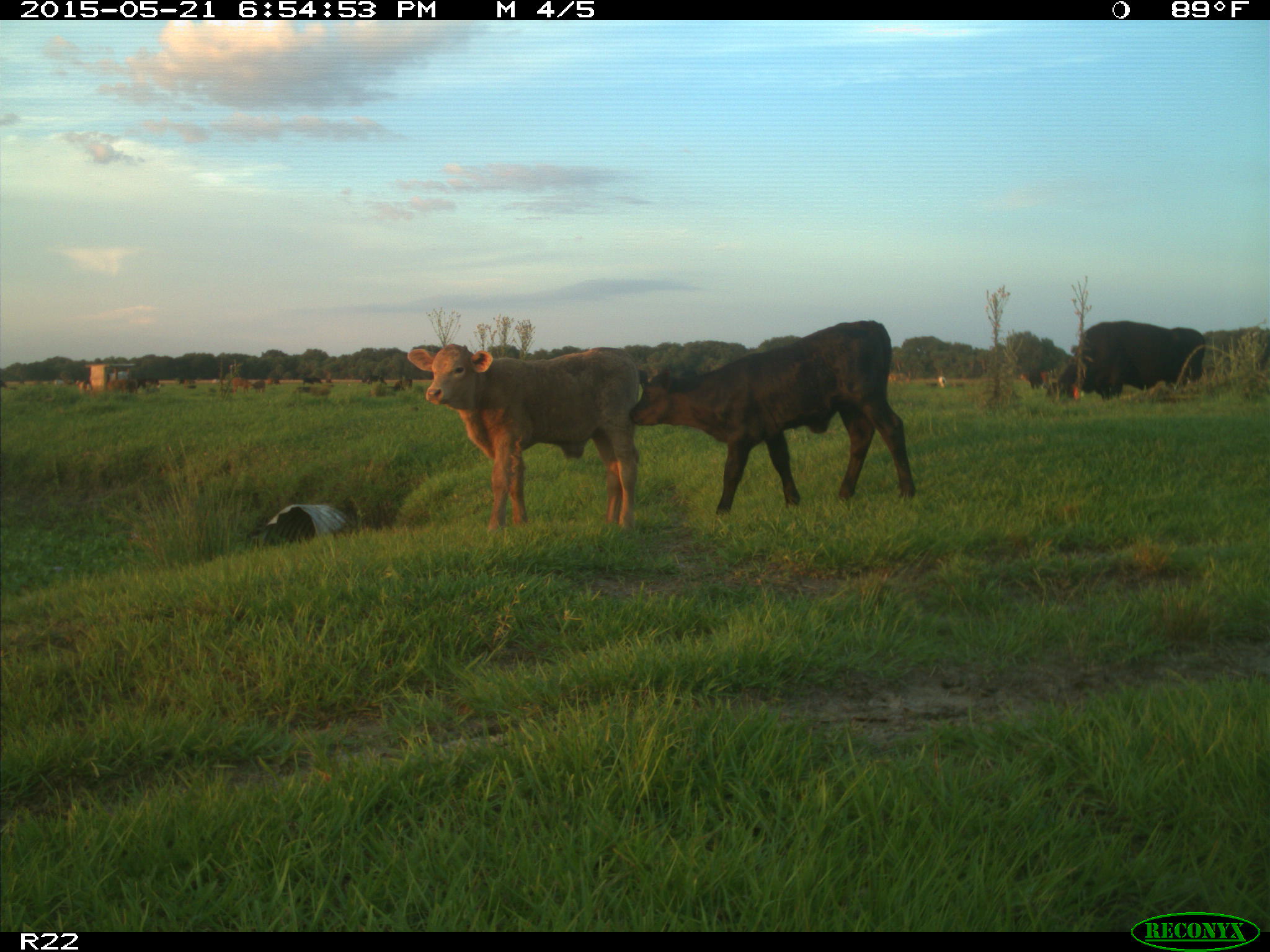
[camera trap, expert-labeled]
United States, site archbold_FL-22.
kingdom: Animalia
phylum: Chordata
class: Mammalia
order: Artiodactyla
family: Bovidae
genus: Bos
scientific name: Bos taurus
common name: domestic cow